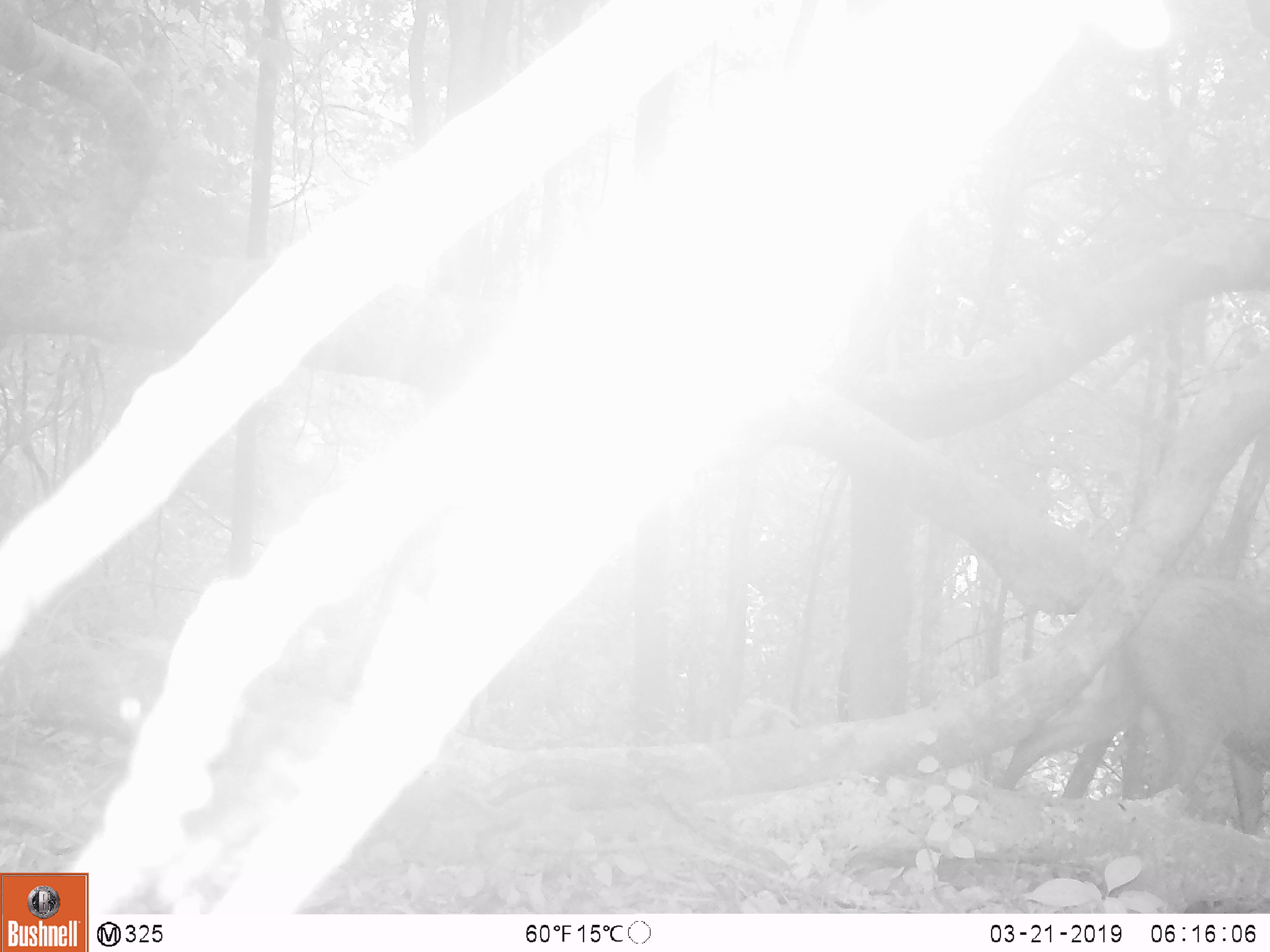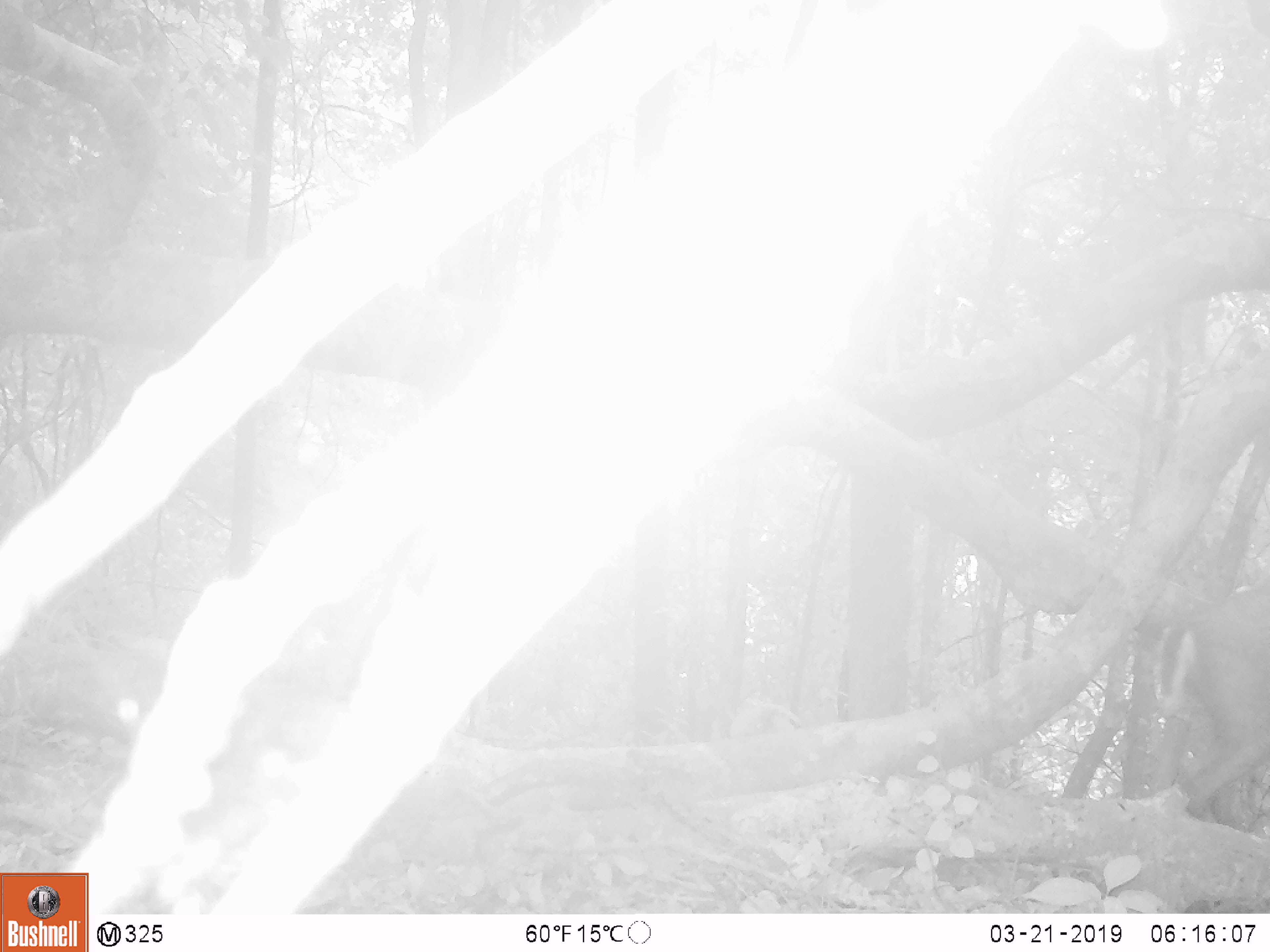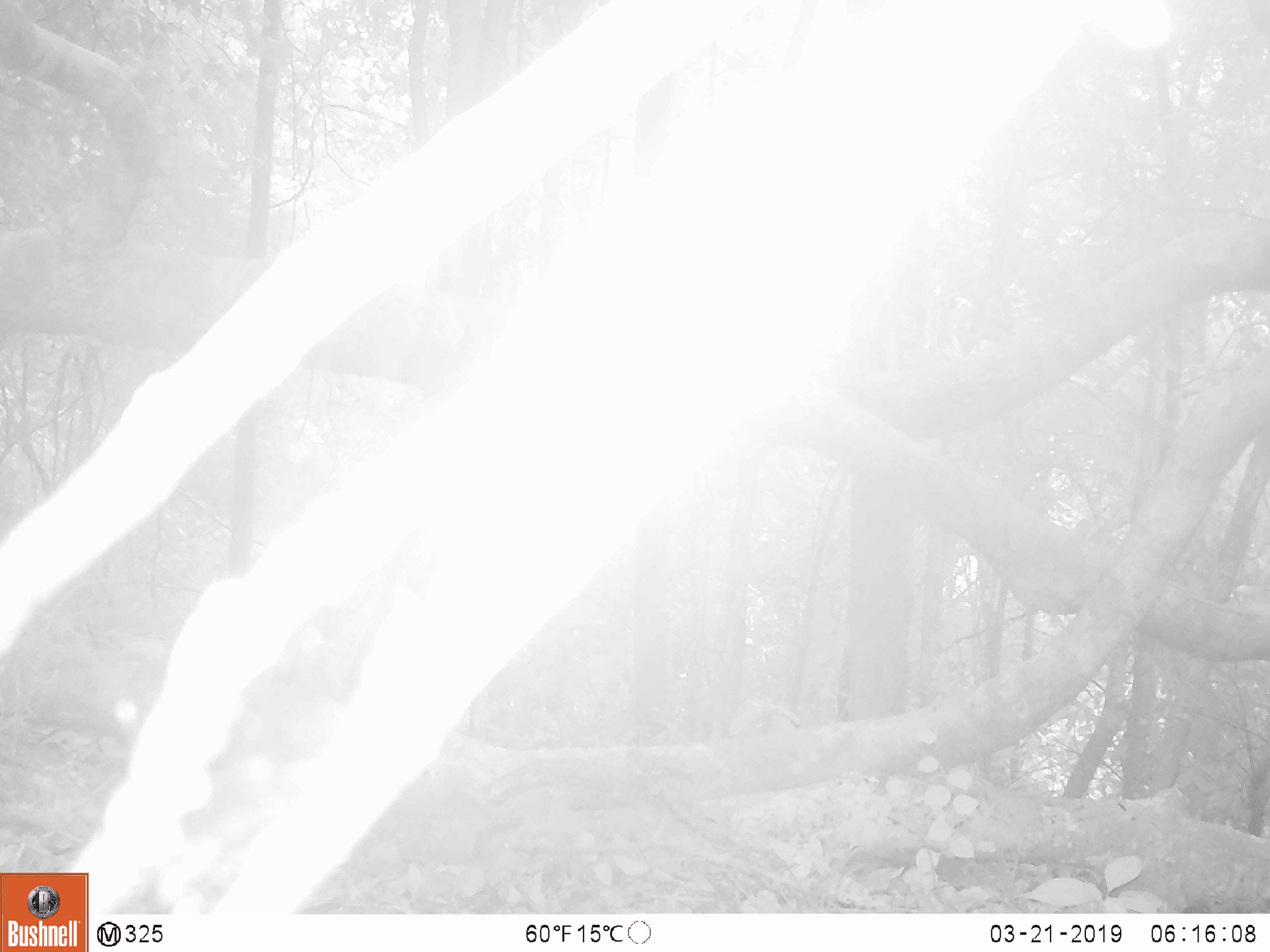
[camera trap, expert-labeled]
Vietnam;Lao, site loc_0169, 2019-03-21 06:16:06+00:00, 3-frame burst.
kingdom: Animalia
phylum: Chordata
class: Mammalia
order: Artiodactyla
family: Cervidae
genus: Muntiacus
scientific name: Muntiacus rooseveltorum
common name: roosevelt's muntjac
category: roosevelts muntjac group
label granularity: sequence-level